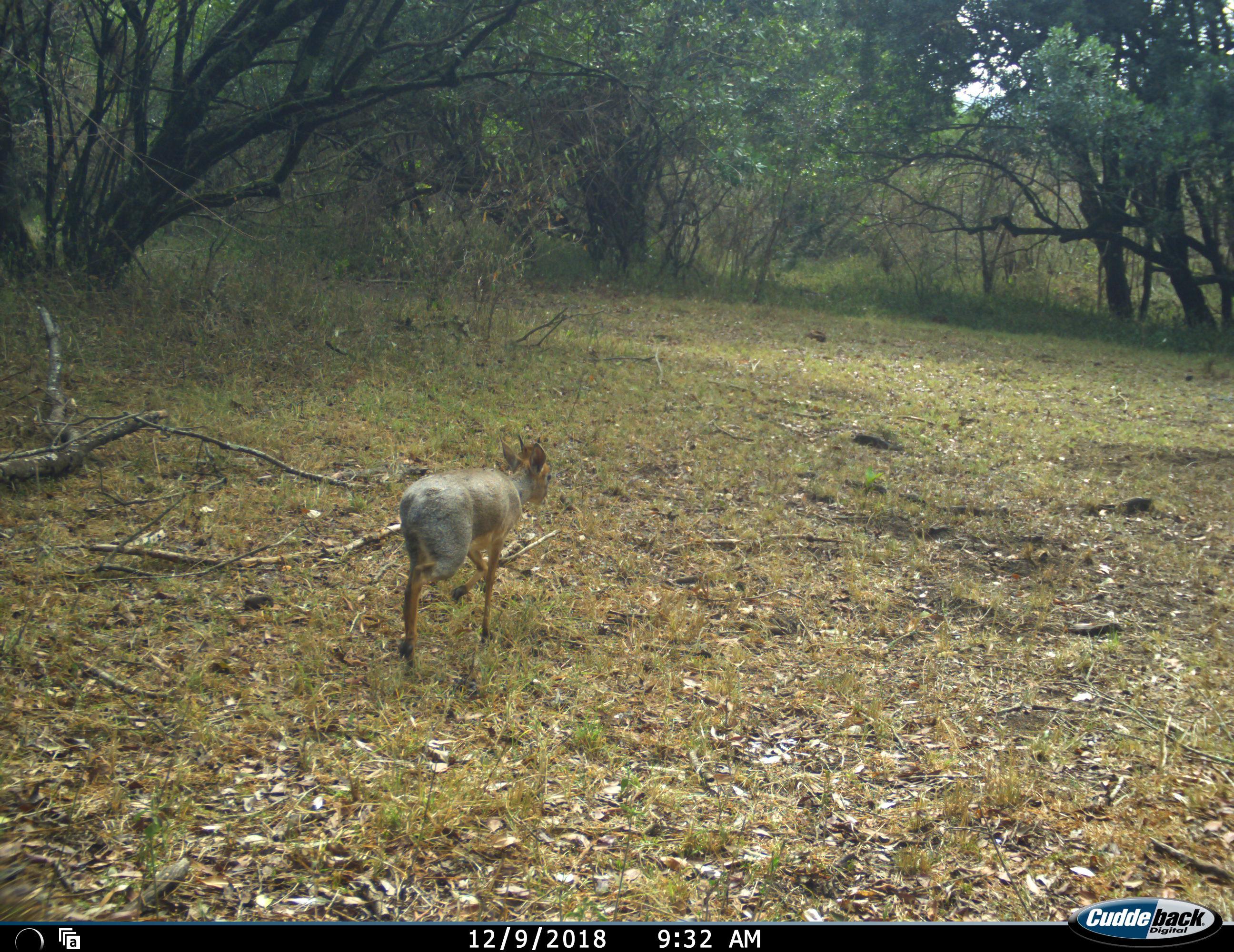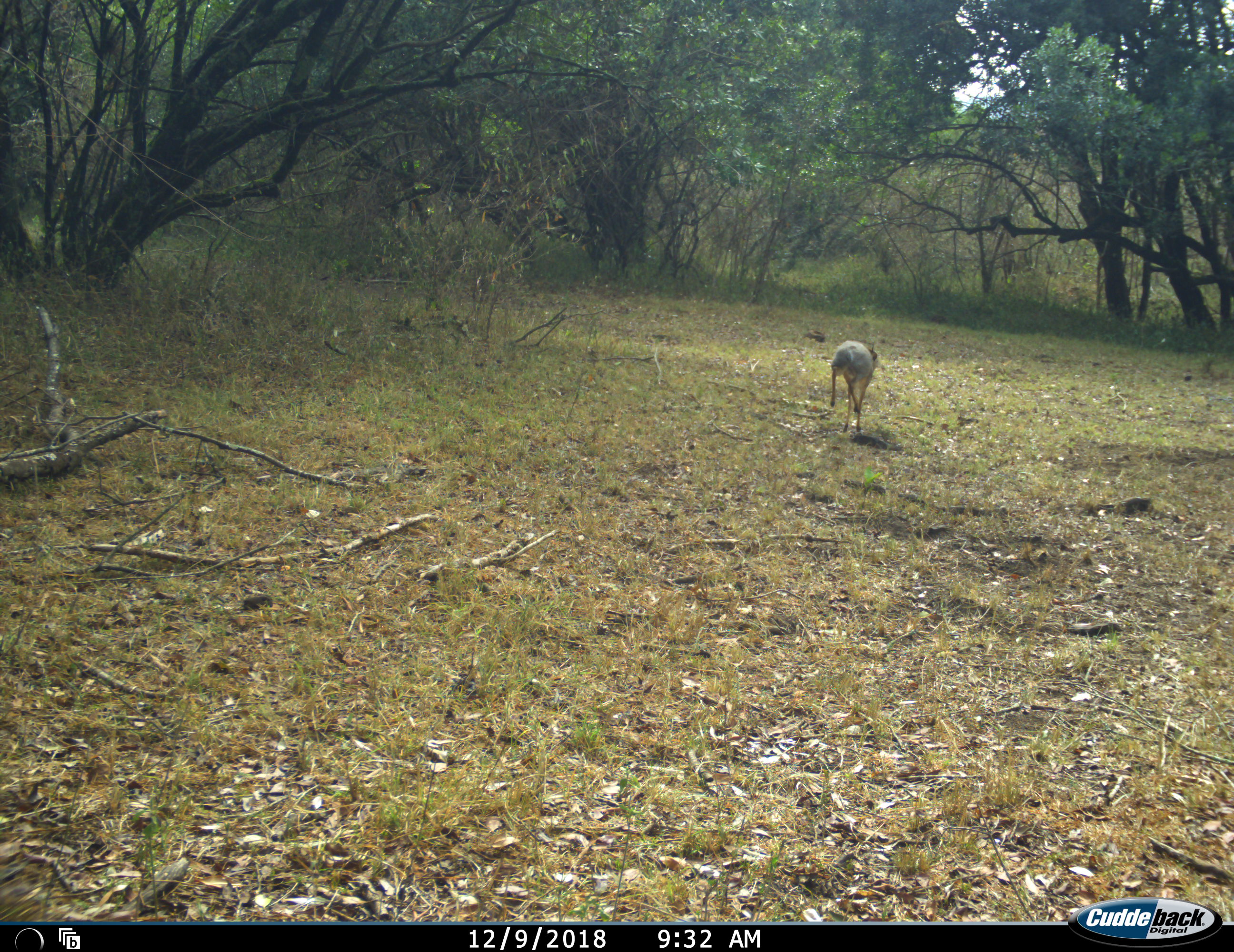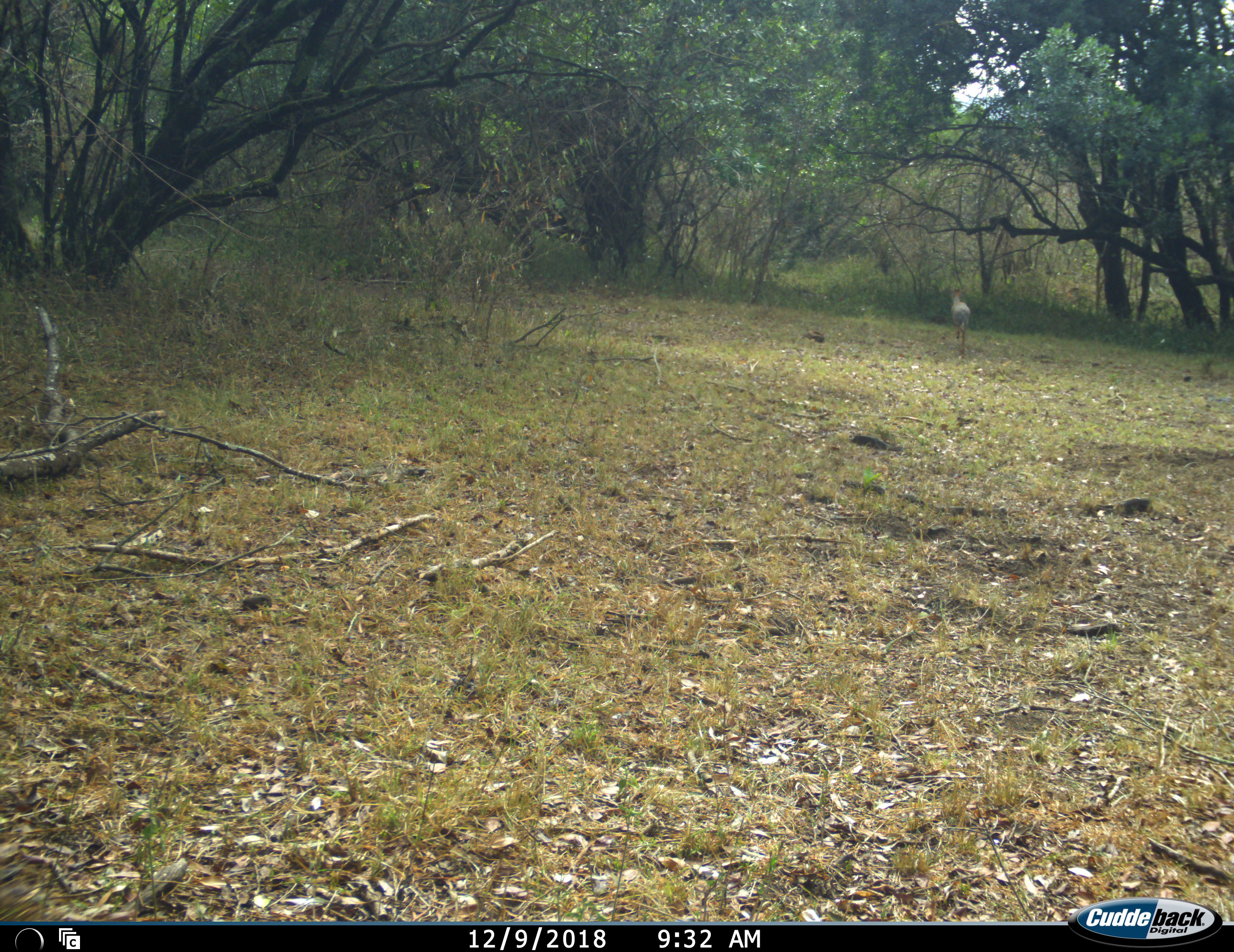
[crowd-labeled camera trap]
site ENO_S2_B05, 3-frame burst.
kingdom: Animalia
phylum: Chordata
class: Mammalia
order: Artiodactyla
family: Bovidae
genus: Madoqua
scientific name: Madoqua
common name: dik-dik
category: dikdik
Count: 1.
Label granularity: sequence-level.